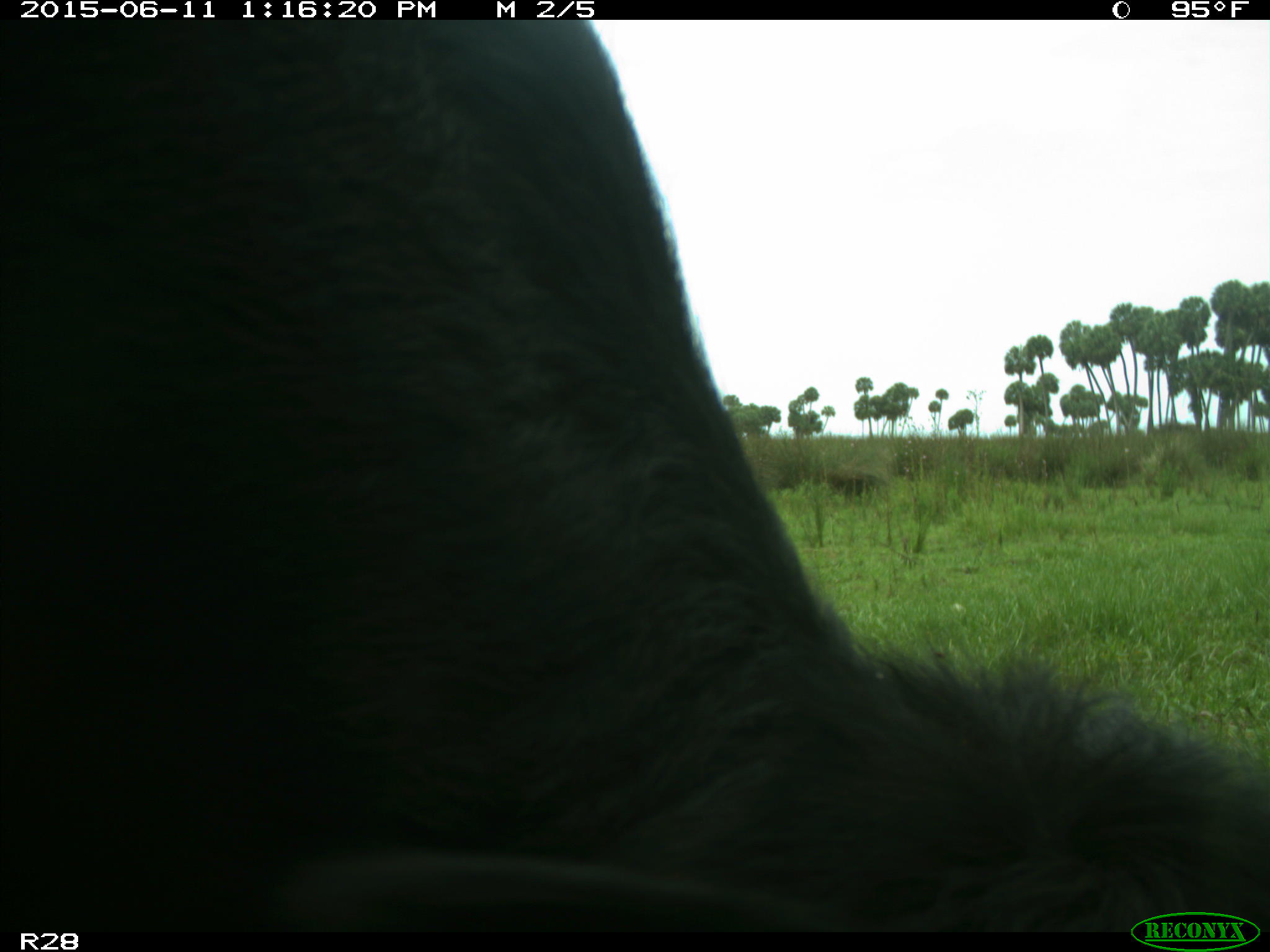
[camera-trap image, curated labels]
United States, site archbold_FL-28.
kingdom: Animalia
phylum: Chordata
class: Mammalia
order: Artiodactyla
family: Bovidae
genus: Bos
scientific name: Bos taurus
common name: domestic cow